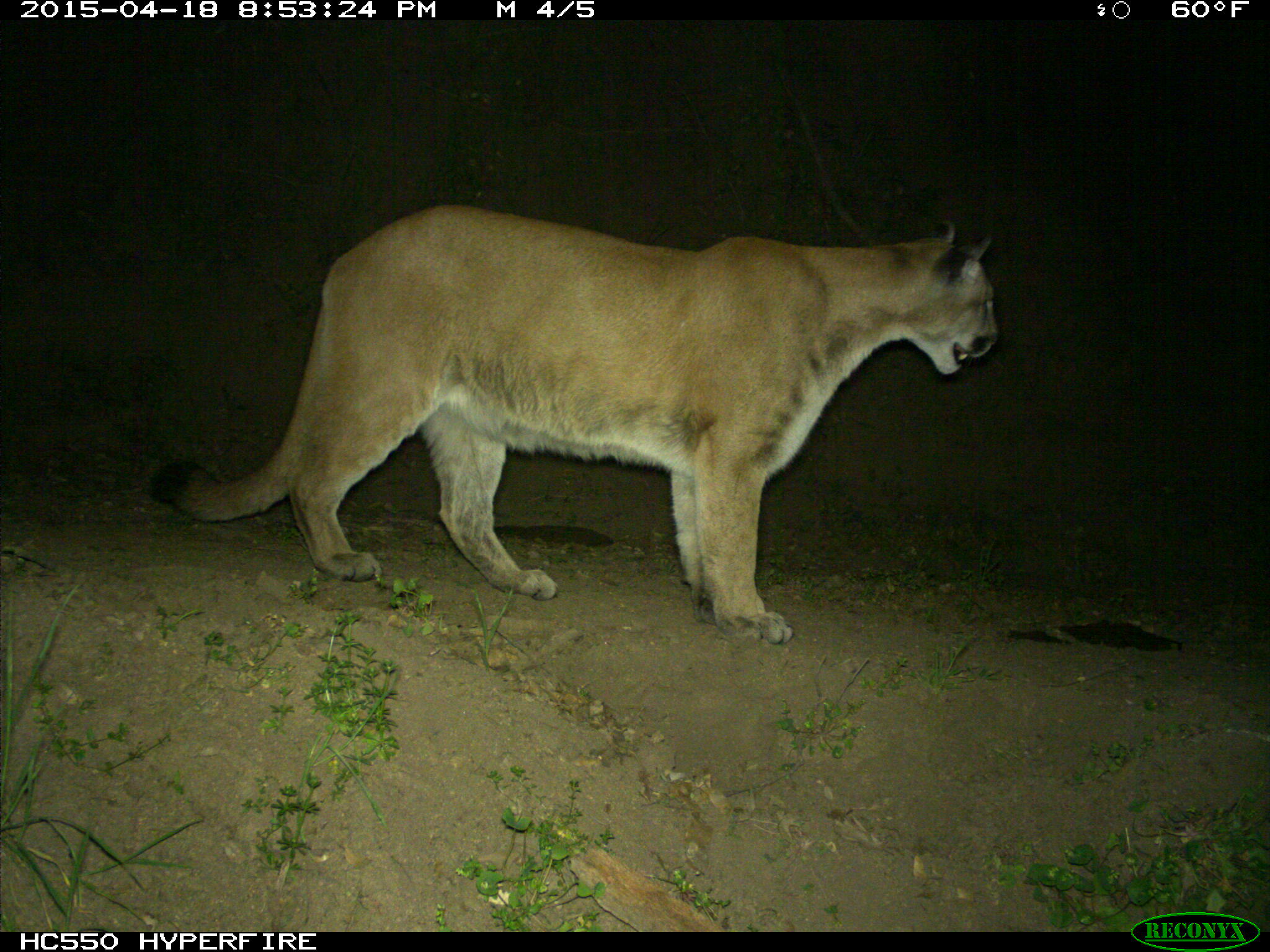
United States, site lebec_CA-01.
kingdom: Animalia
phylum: Chordata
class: Mammalia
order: Carnivora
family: Felidae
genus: Puma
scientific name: Puma concolor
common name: mountain lion